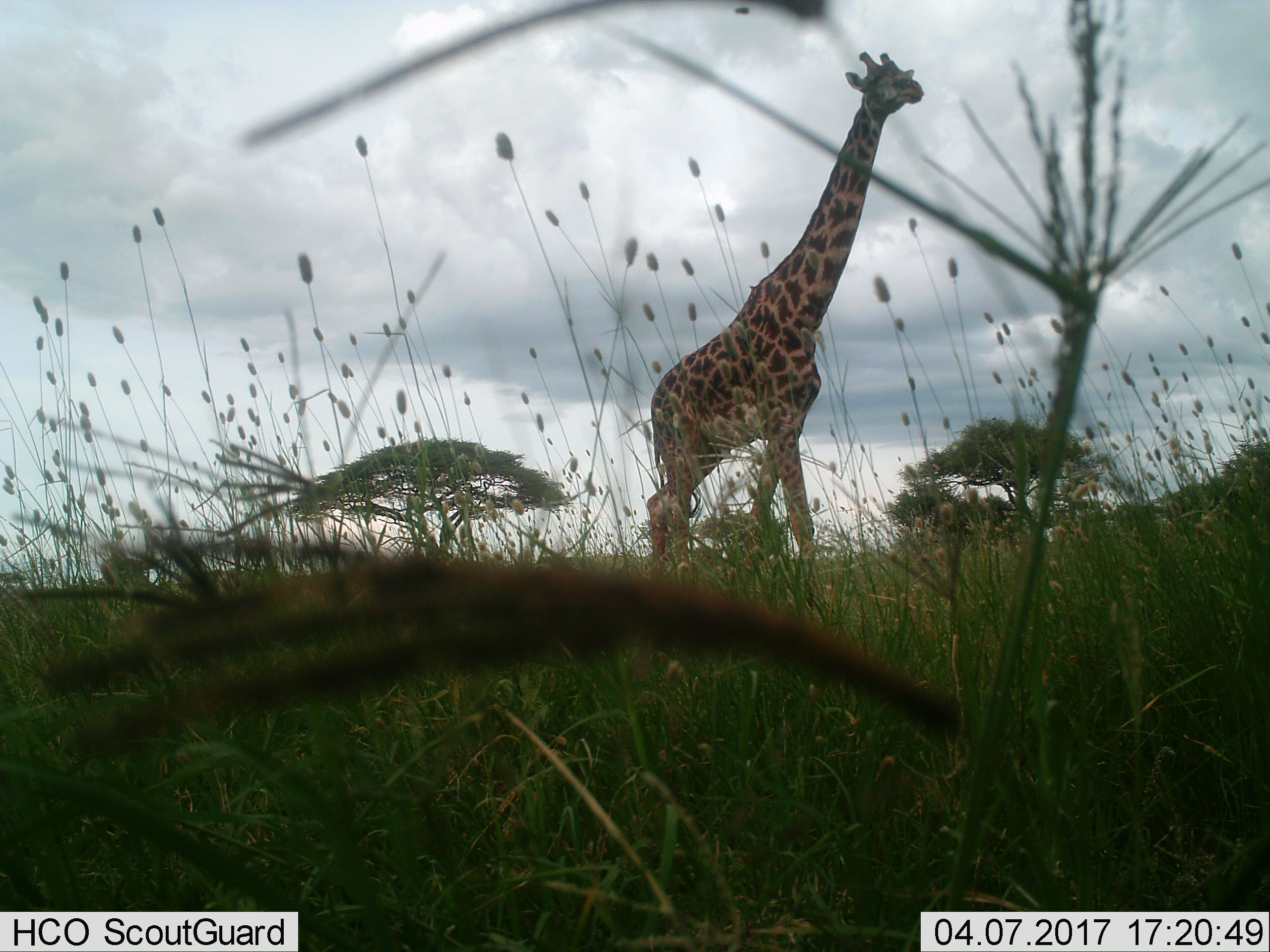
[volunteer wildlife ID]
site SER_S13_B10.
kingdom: Animalia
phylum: Chordata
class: Mammalia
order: Artiodactyla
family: Giraffidae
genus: Giraffa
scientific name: Giraffa camelopardalis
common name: giraffe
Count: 1.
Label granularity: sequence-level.